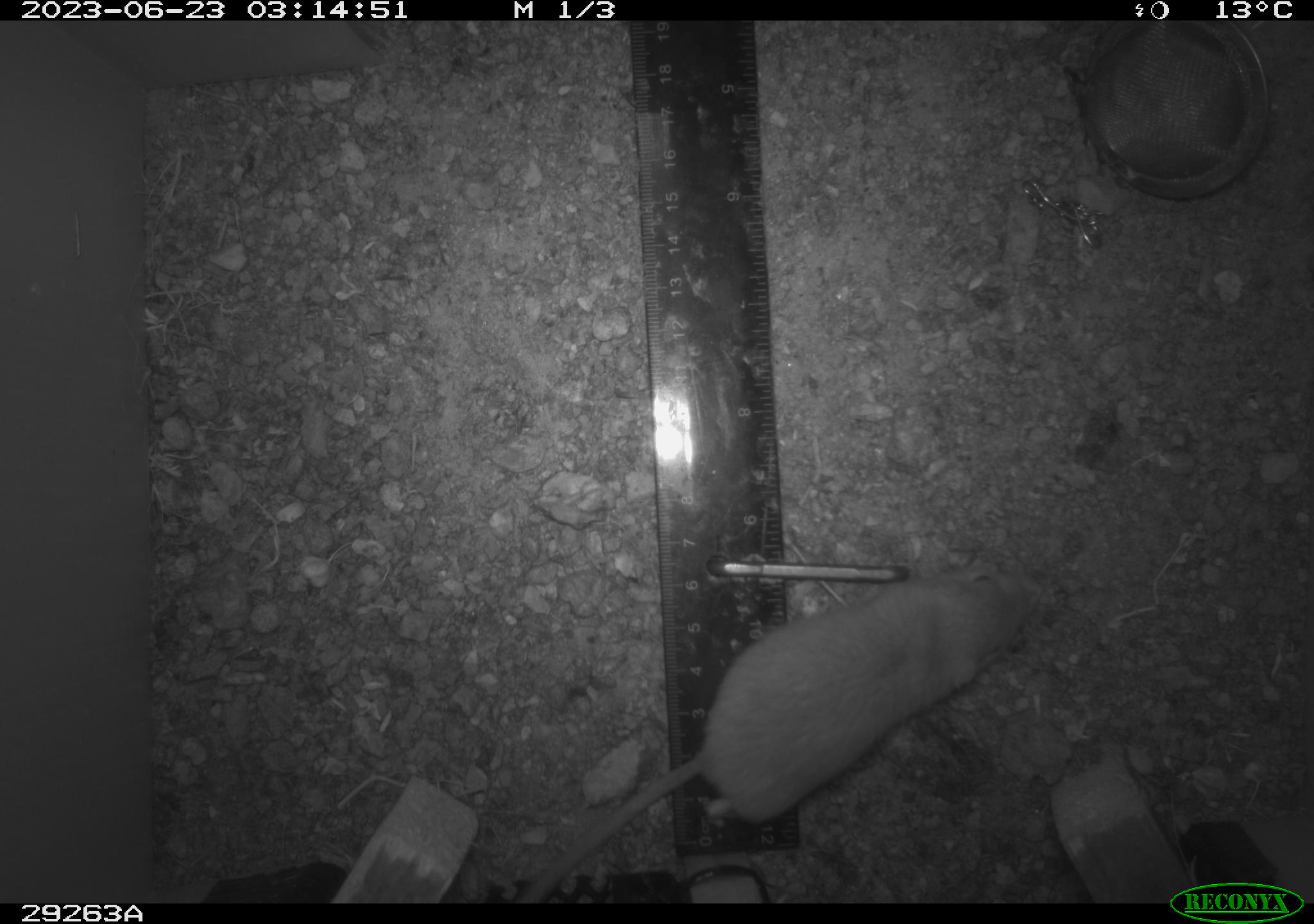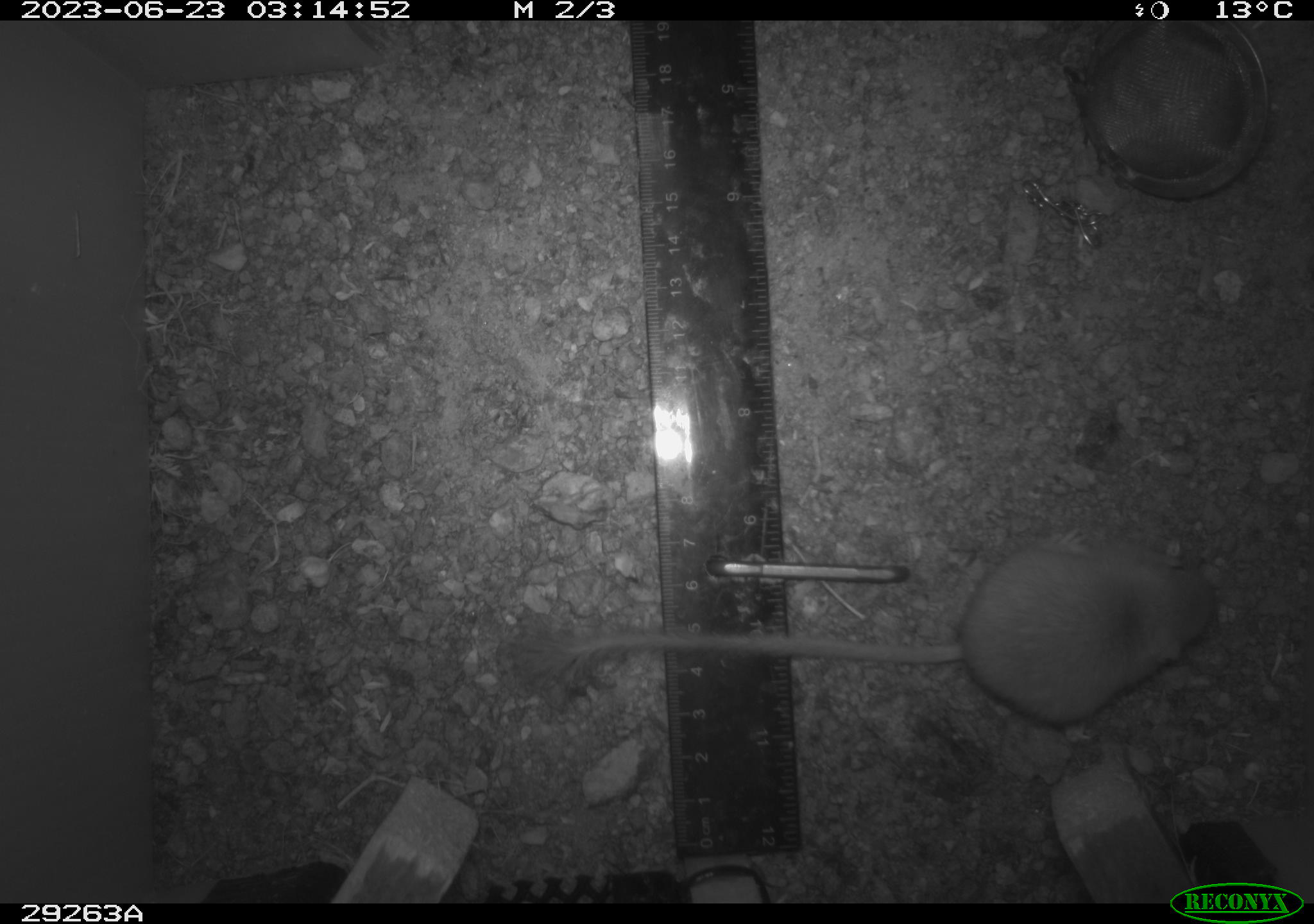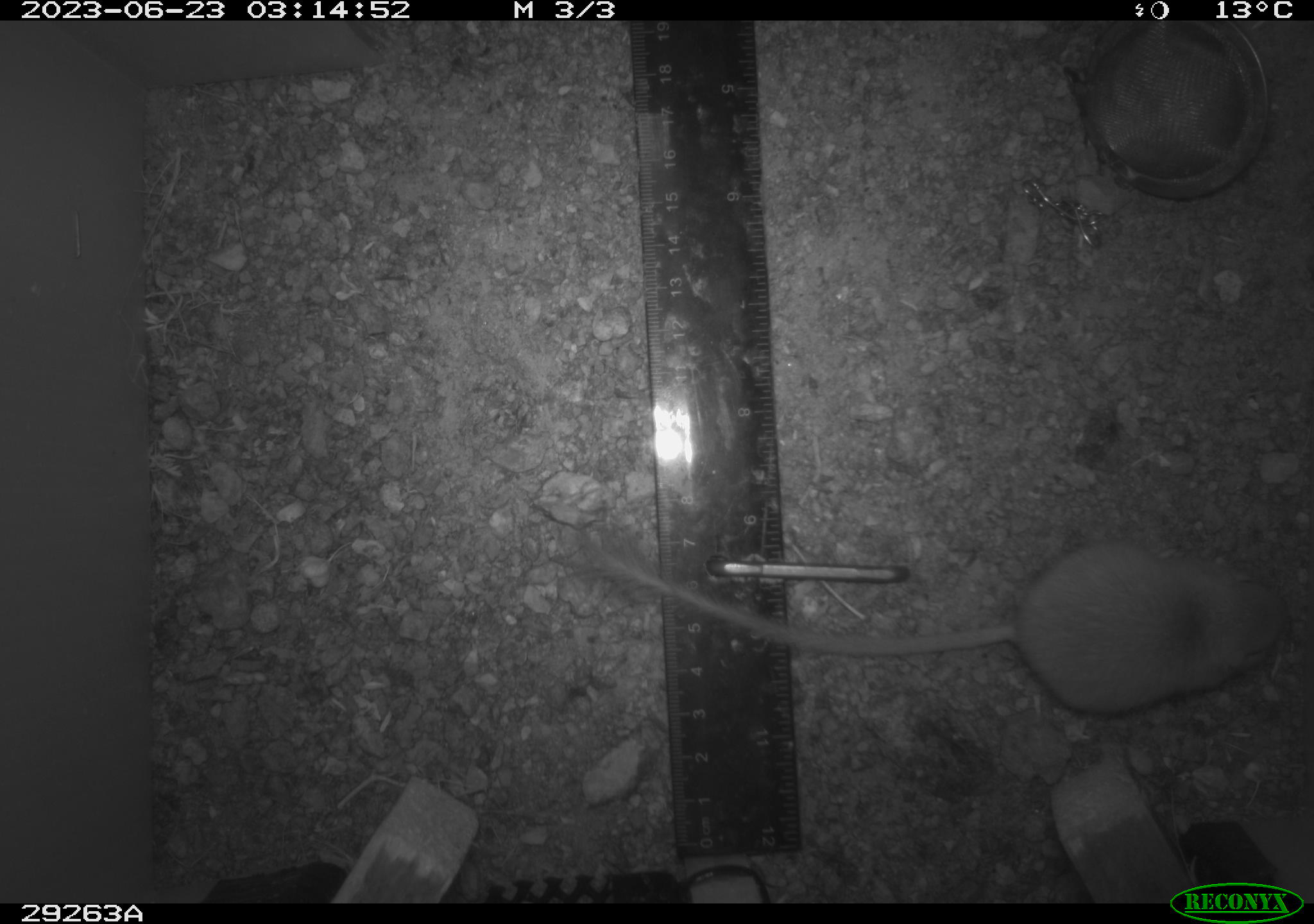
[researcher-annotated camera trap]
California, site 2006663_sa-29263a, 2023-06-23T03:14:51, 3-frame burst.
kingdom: Animalia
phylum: Chordata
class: Mammalia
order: Rodentia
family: Heteromyidae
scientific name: Heteromyidae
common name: kangaroo rats and pocket mice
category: heteromyidae family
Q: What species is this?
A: Heteromyidae family (kangaroo rats and pocket mice) (Heteromyidae).